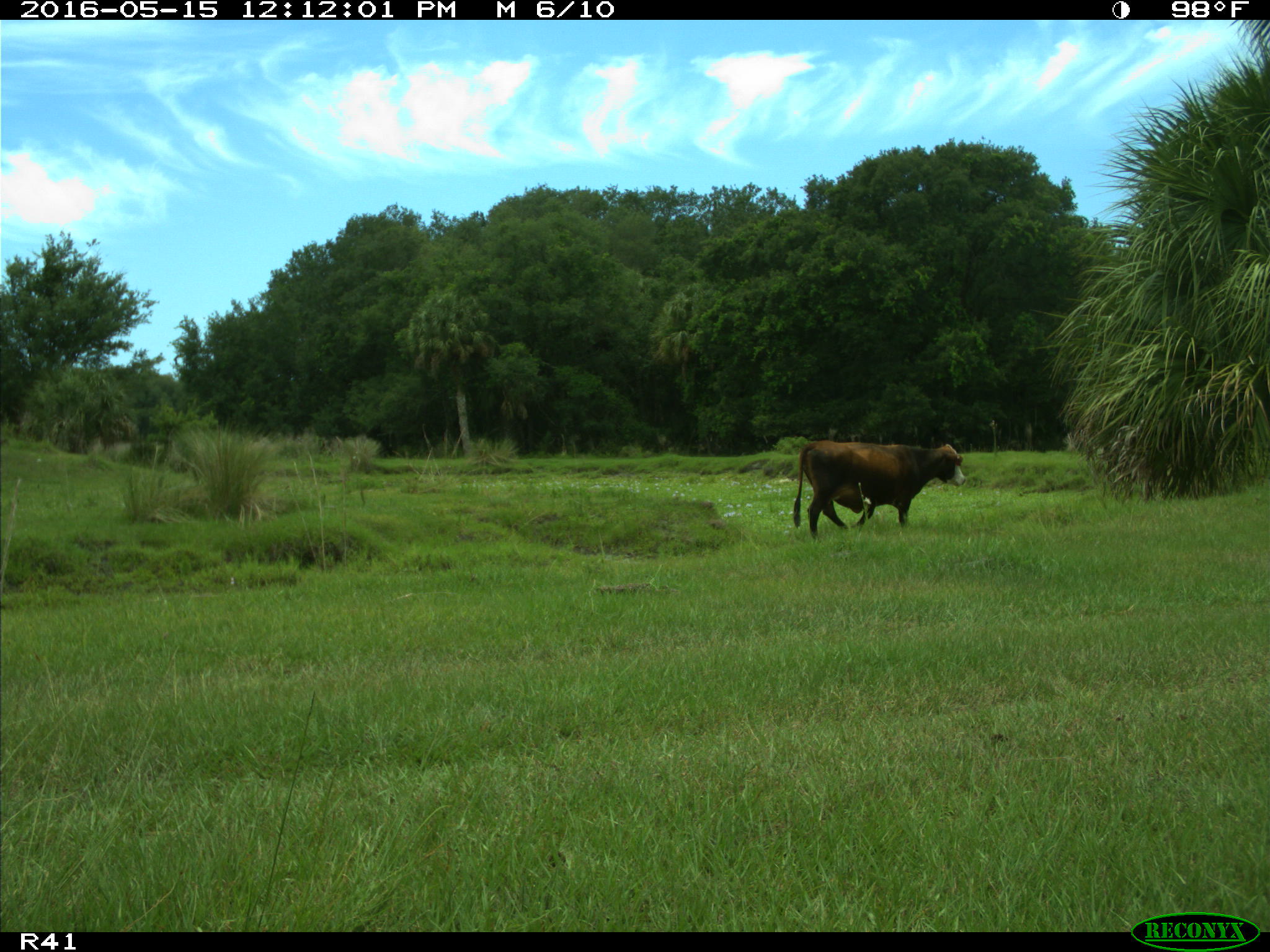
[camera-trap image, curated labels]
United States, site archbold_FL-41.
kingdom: Animalia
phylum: Chordata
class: Mammalia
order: Artiodactyla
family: Bovidae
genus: Bos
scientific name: Bos taurus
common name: domestic cow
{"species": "Bos taurus (domestic cow)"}